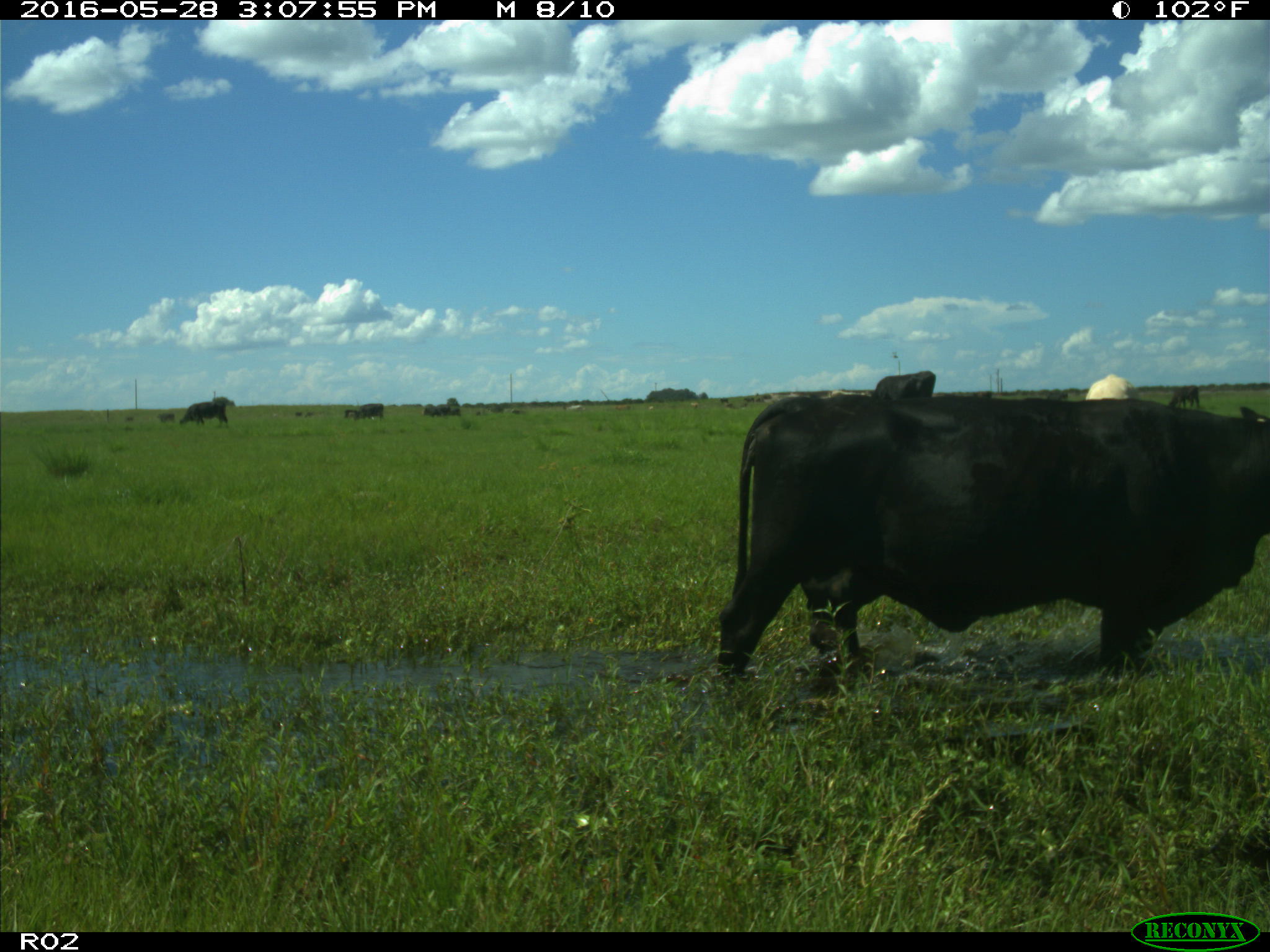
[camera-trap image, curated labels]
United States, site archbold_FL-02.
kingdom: Animalia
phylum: Chordata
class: Mammalia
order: Artiodactyla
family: Bovidae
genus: Bos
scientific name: Bos taurus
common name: domestic cow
Bos taurus (domestic cow).